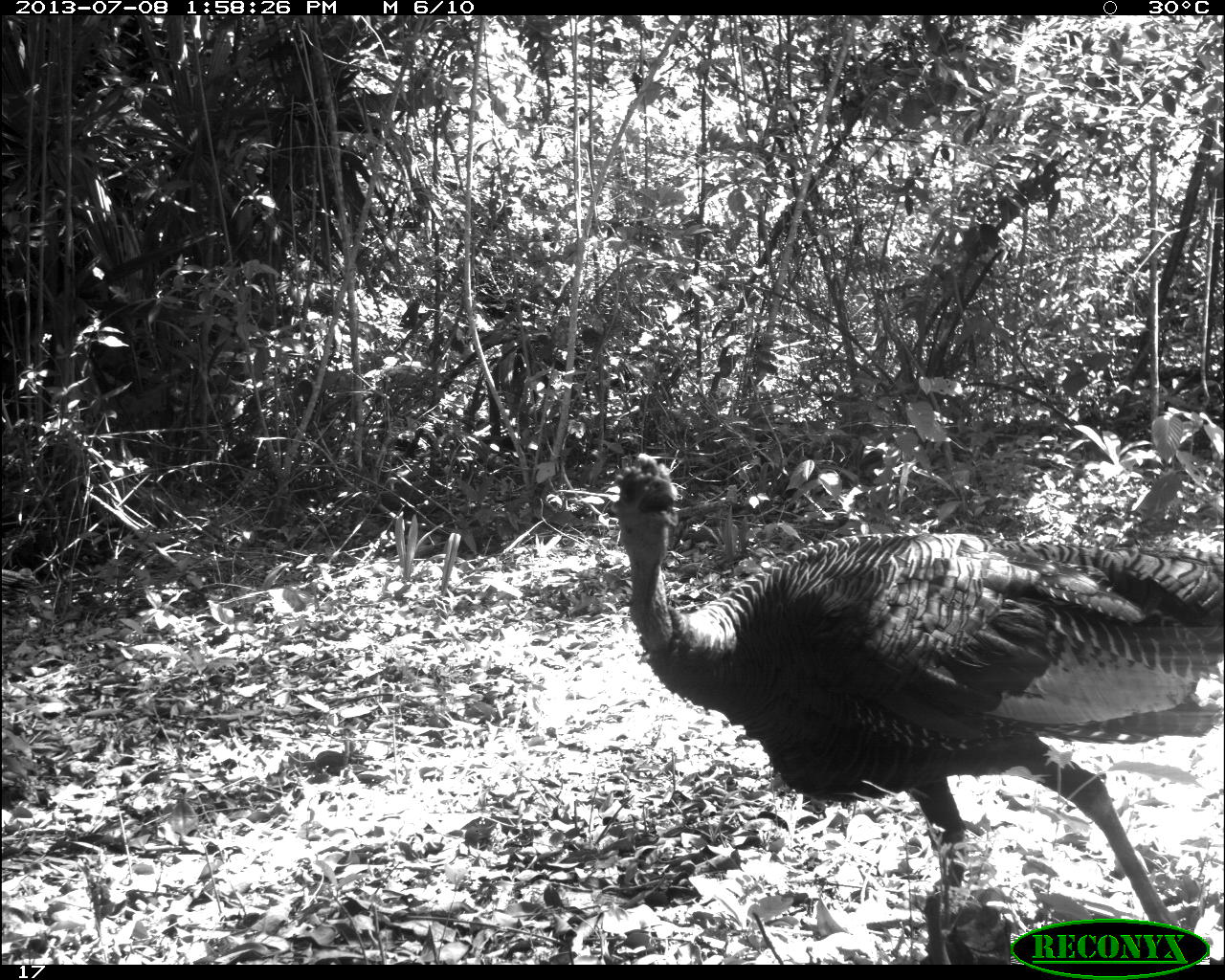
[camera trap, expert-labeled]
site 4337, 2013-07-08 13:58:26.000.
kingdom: Animalia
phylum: Chordata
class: Aves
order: Galliformes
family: Phasianidae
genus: Meleagris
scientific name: Meleagris ocellata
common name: ocellated turkey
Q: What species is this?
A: Meleagris ocellata (ocellated turkey).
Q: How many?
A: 2.